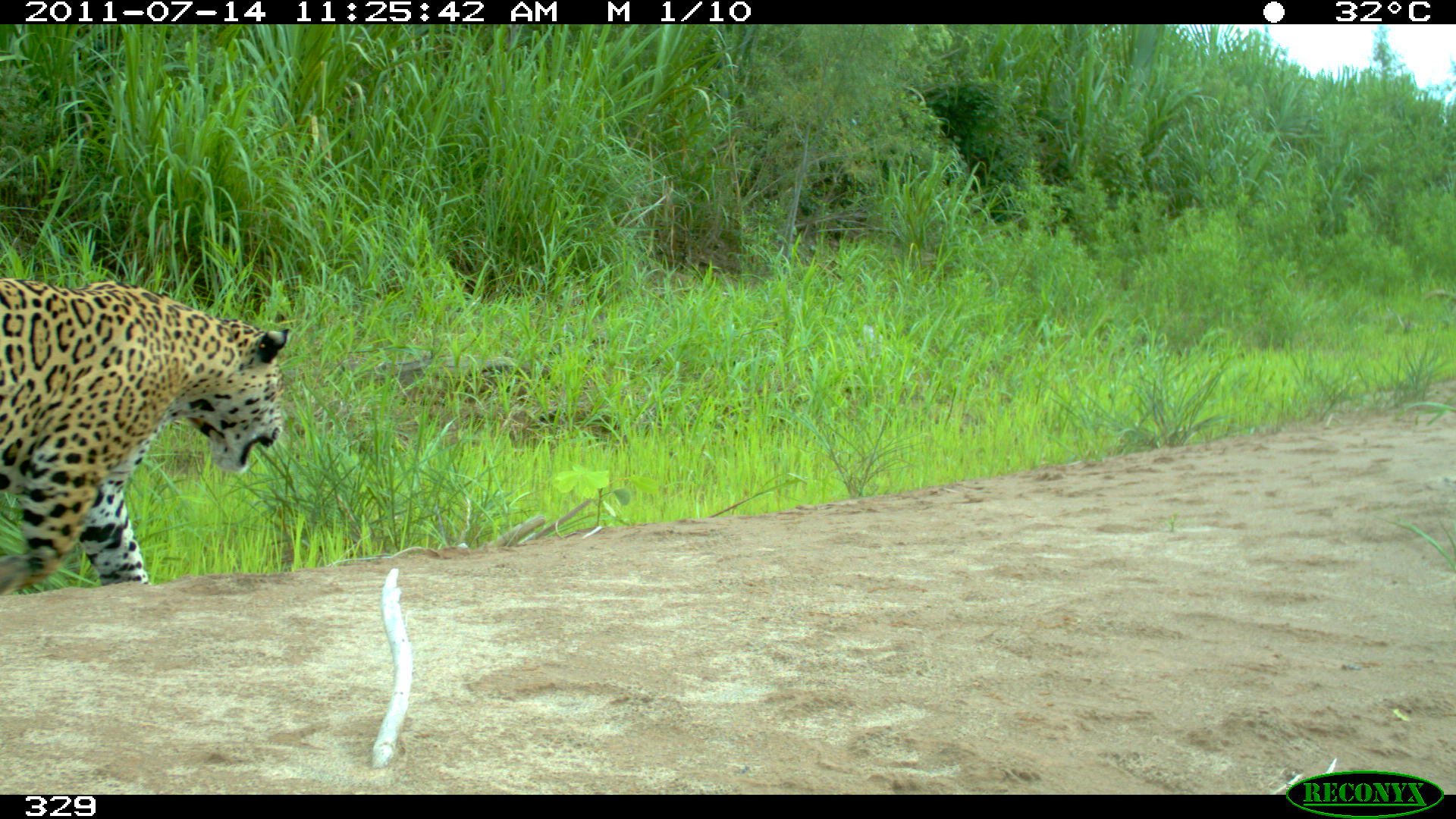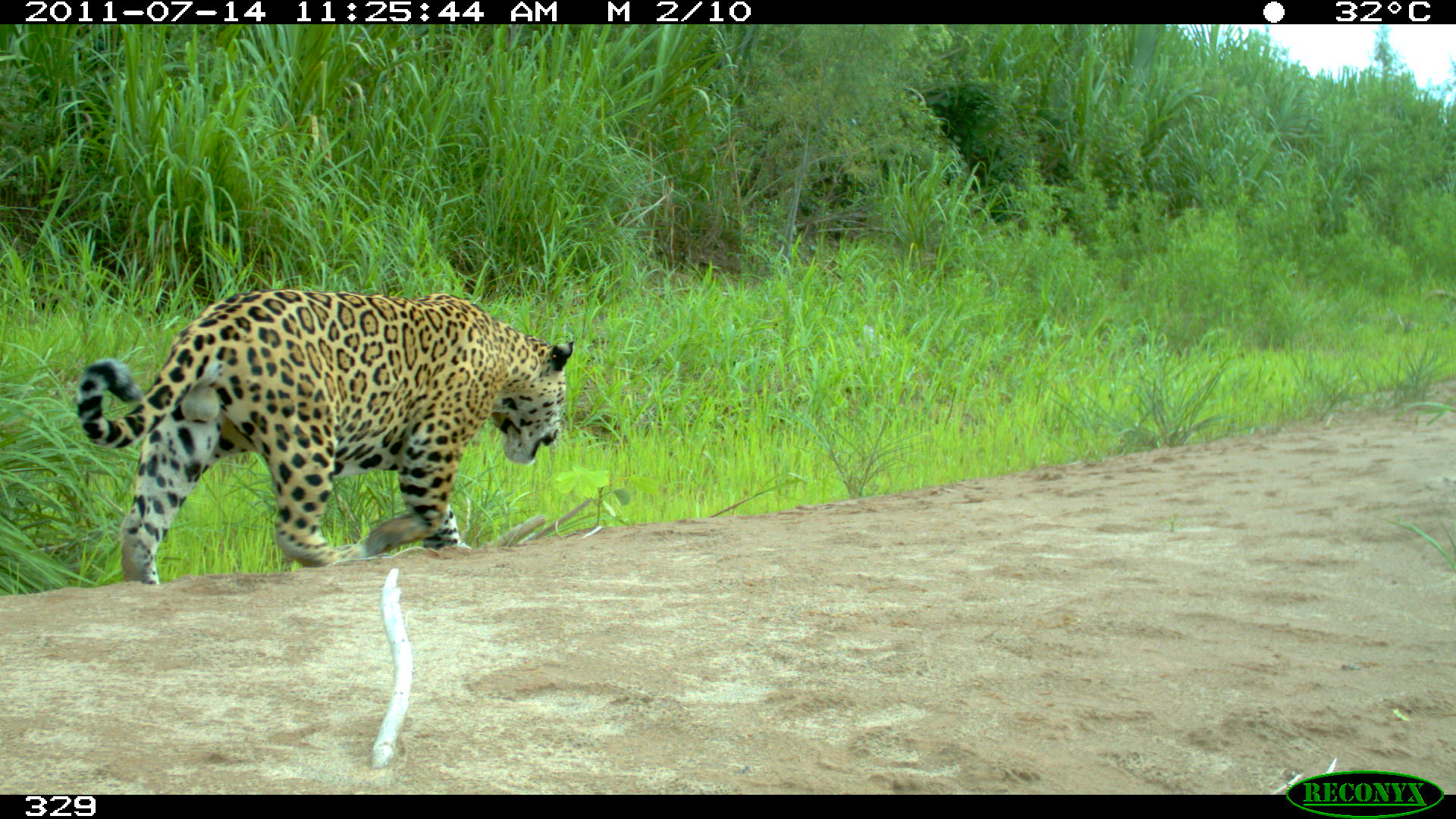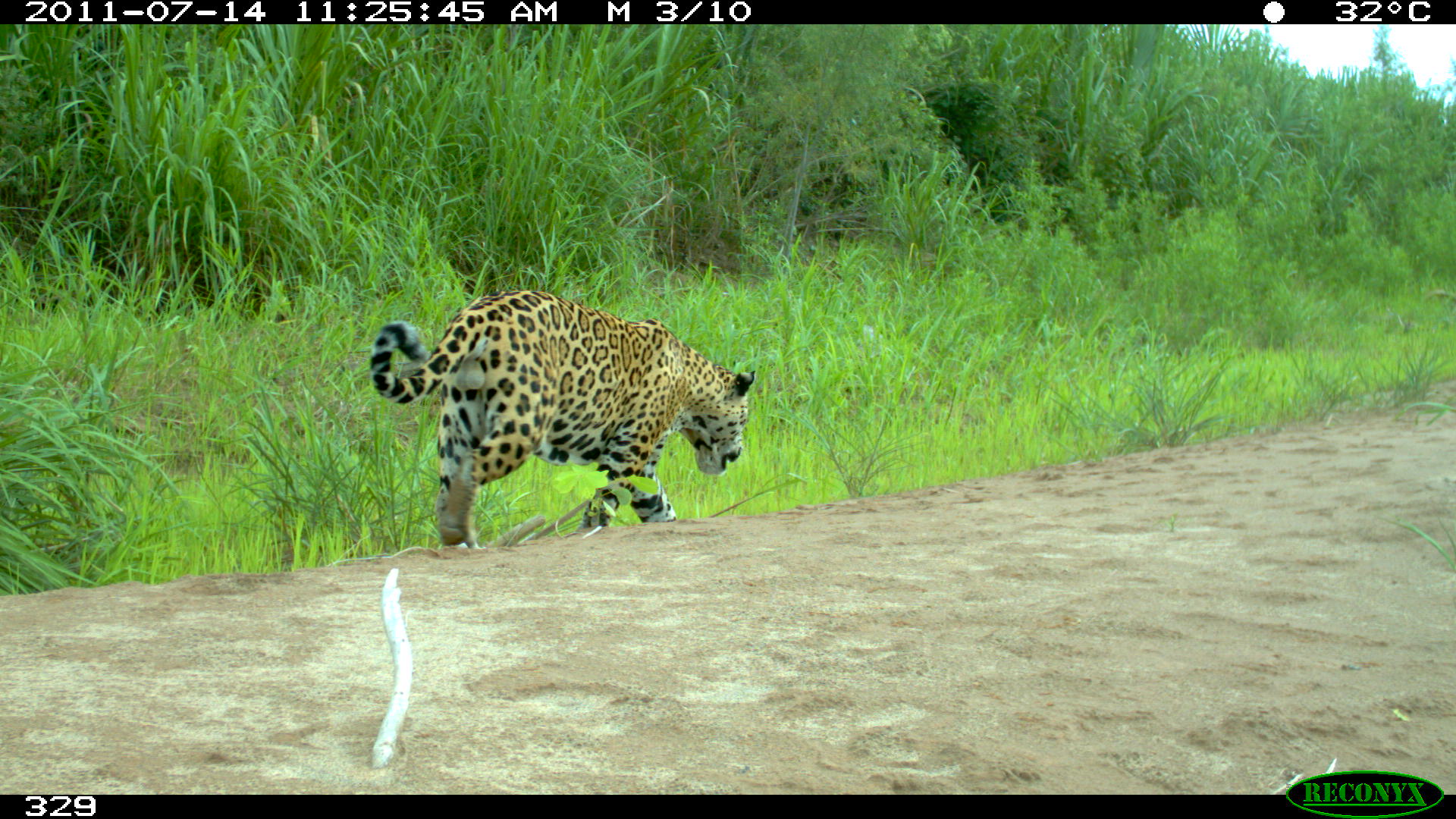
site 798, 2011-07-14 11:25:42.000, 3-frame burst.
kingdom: Animalia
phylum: Chordata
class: Mammalia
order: Carnivora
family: Felidae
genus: Panthera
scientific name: Panthera onca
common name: jaguar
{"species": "Panthera onca (jaguar)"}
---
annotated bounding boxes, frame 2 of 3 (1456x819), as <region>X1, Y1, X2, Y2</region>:
panthera onca: <region>72, 286, 576, 584</region>